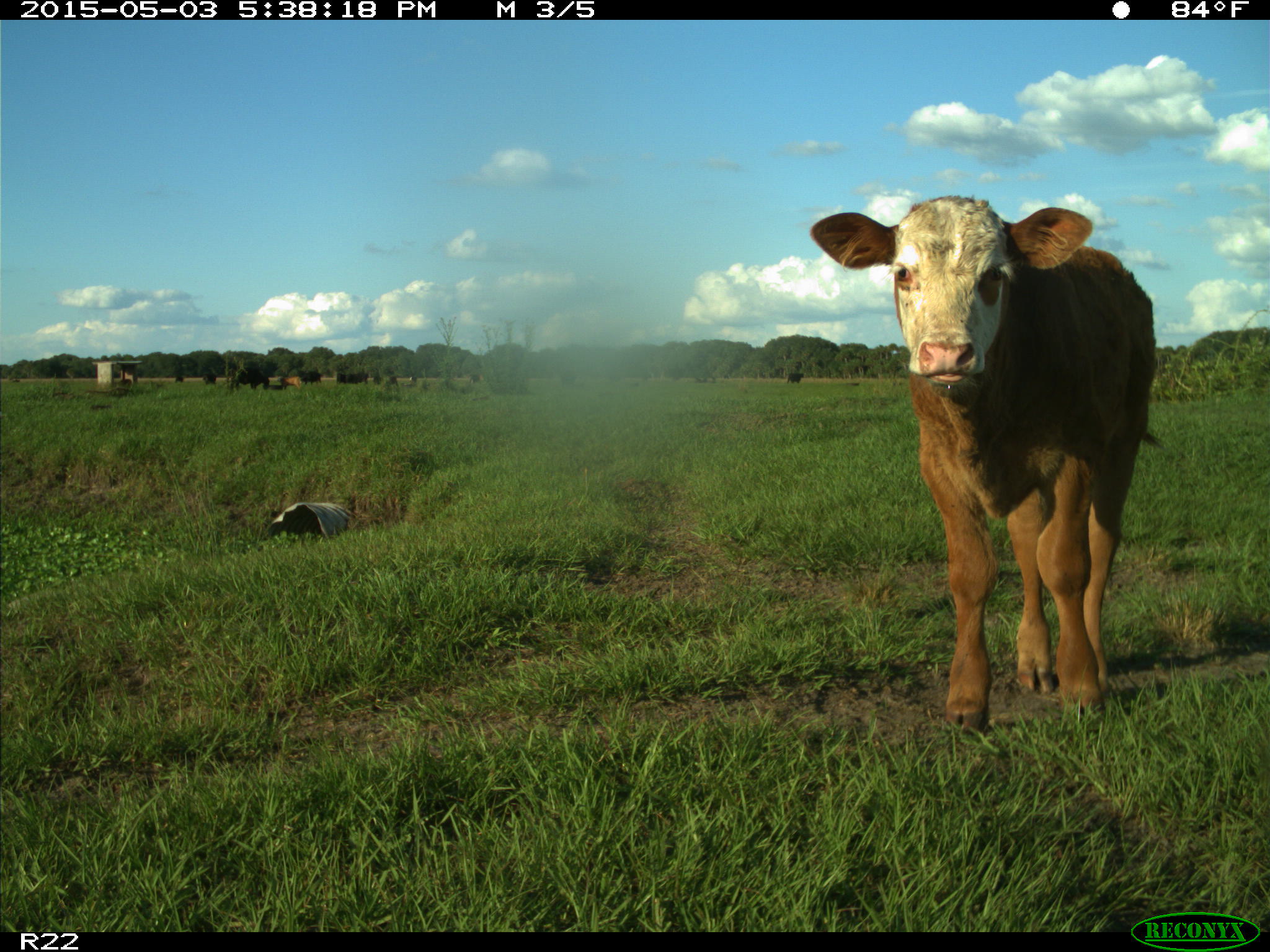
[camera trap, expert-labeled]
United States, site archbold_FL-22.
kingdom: Animalia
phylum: Chordata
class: Mammalia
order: Artiodactyla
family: Bovidae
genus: Bos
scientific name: Bos taurus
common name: domestic cow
Bos taurus (domestic cow).